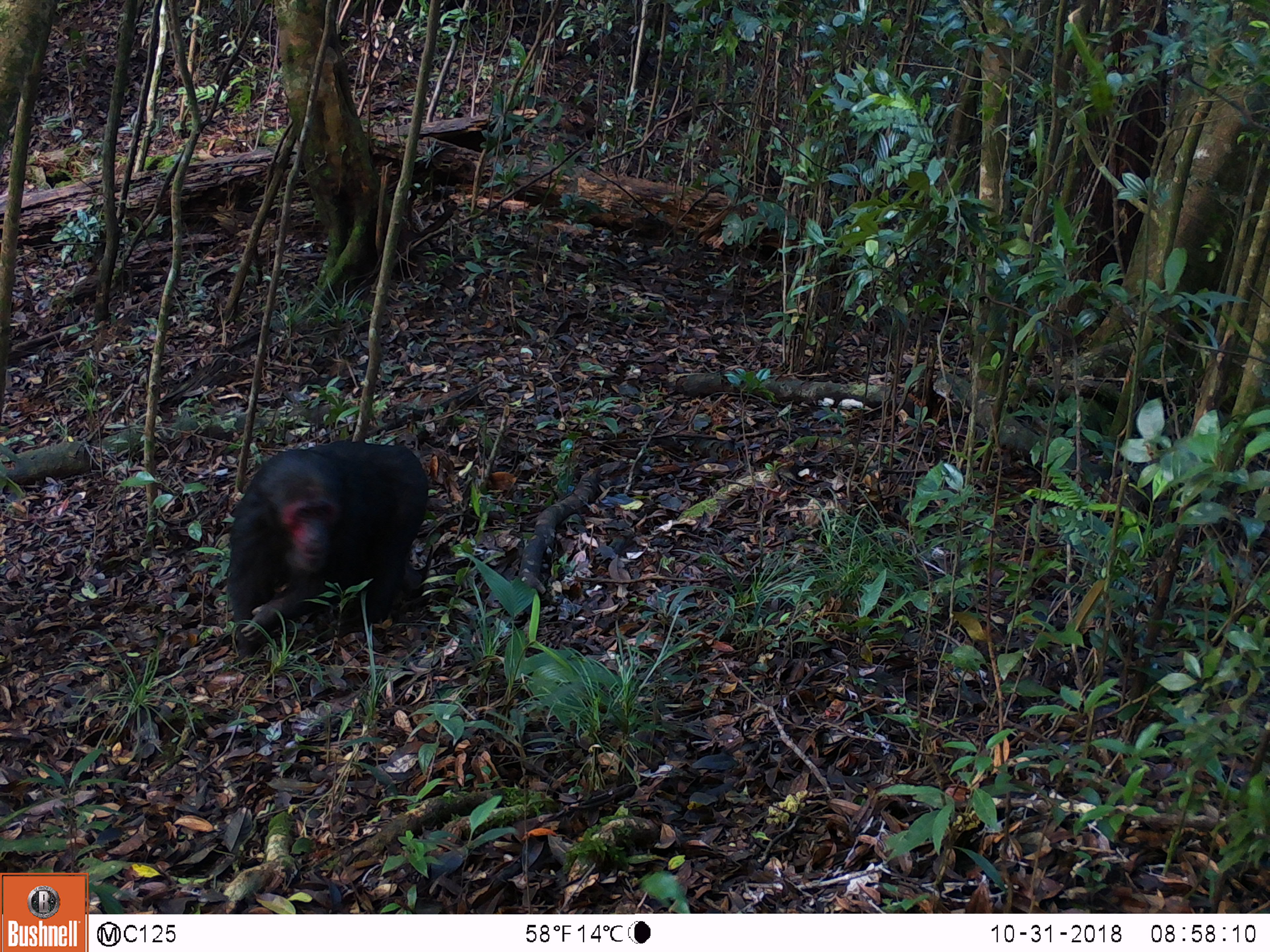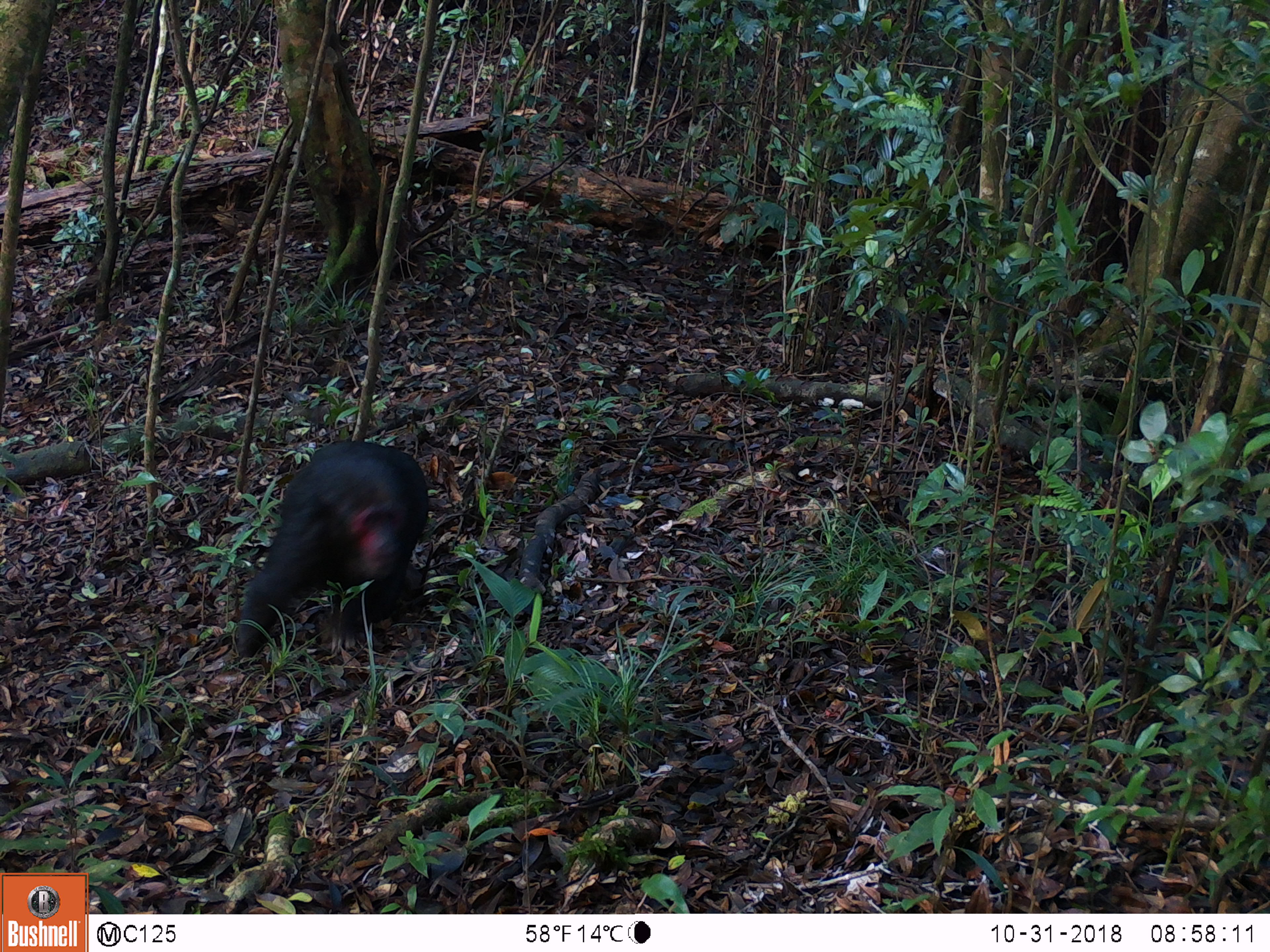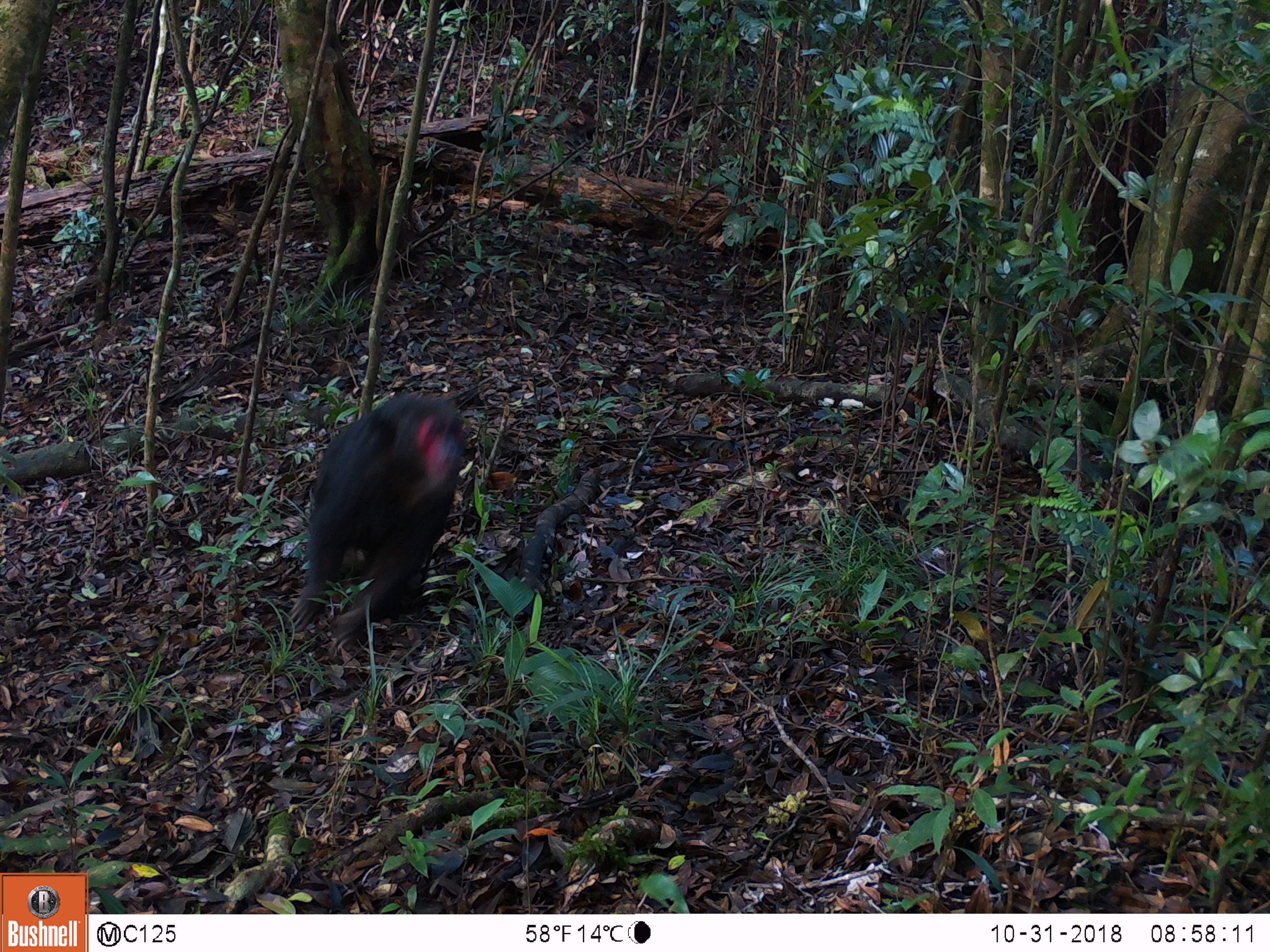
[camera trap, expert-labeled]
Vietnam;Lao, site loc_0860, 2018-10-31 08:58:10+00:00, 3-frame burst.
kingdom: Animalia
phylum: Chordata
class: Mammalia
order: Primates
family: Cercopithecidae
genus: Macaca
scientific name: Macaca arctoides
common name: stump-tailed macaque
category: stump tailed macaque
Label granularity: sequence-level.